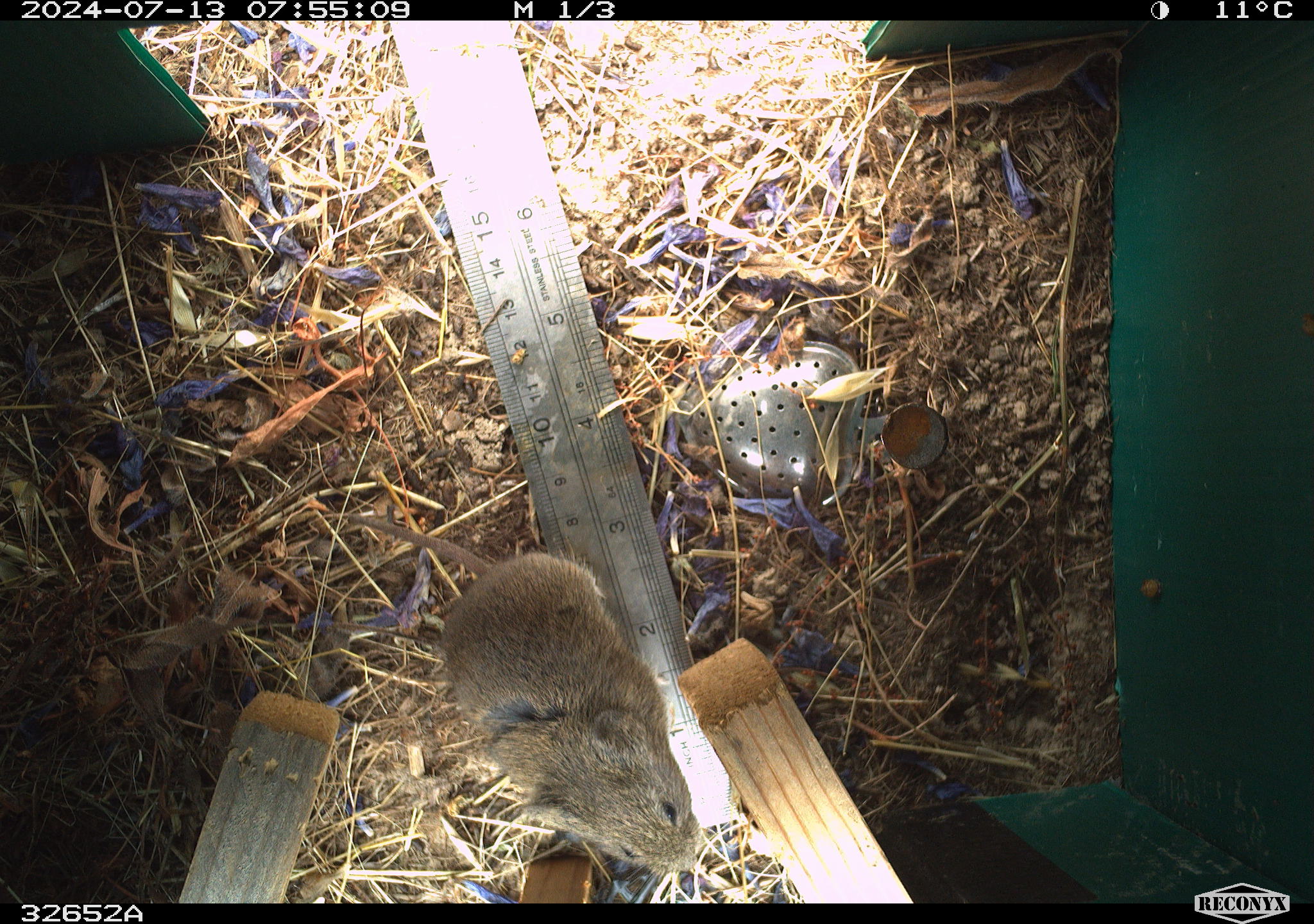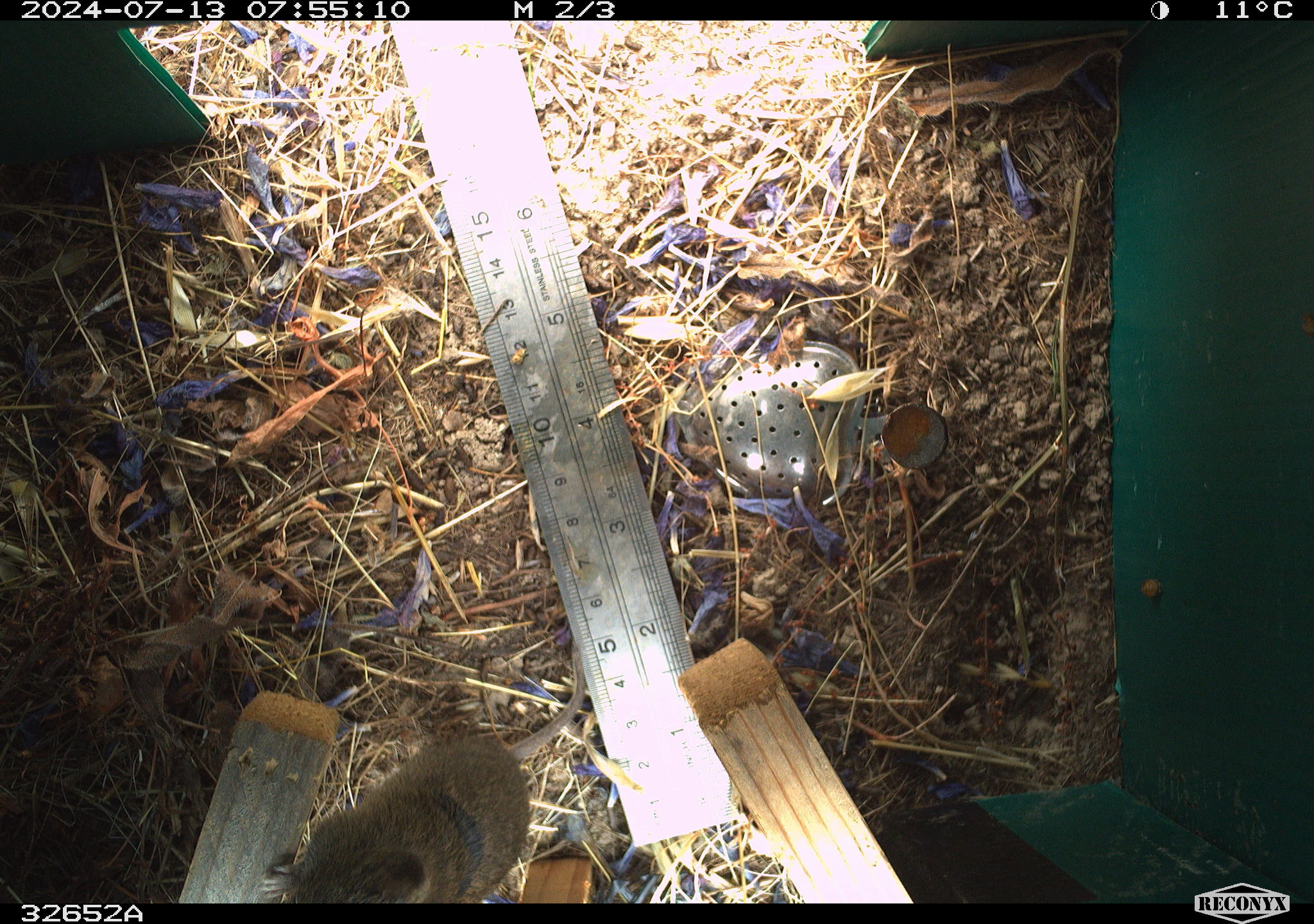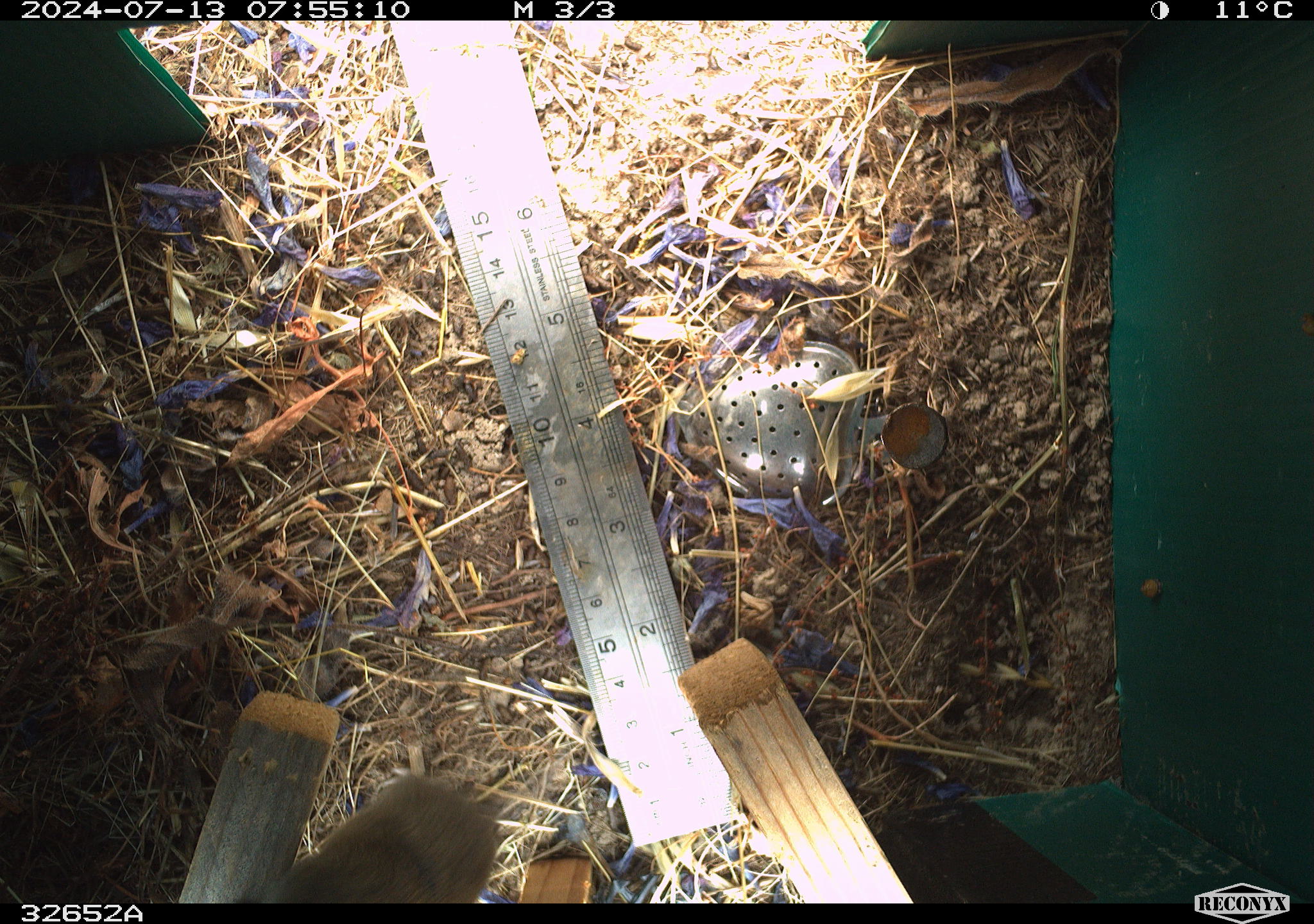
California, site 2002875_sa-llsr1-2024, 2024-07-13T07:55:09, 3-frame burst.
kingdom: Animalia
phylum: Chordata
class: Mammalia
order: Rodentia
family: Cricetidae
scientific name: Arvicolinae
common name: voles, lemmings, and muskrats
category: arvicolinae subfamily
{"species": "arvicolinae subfamily (voles, lemmings, and muskrats) (Arvicolinae)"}